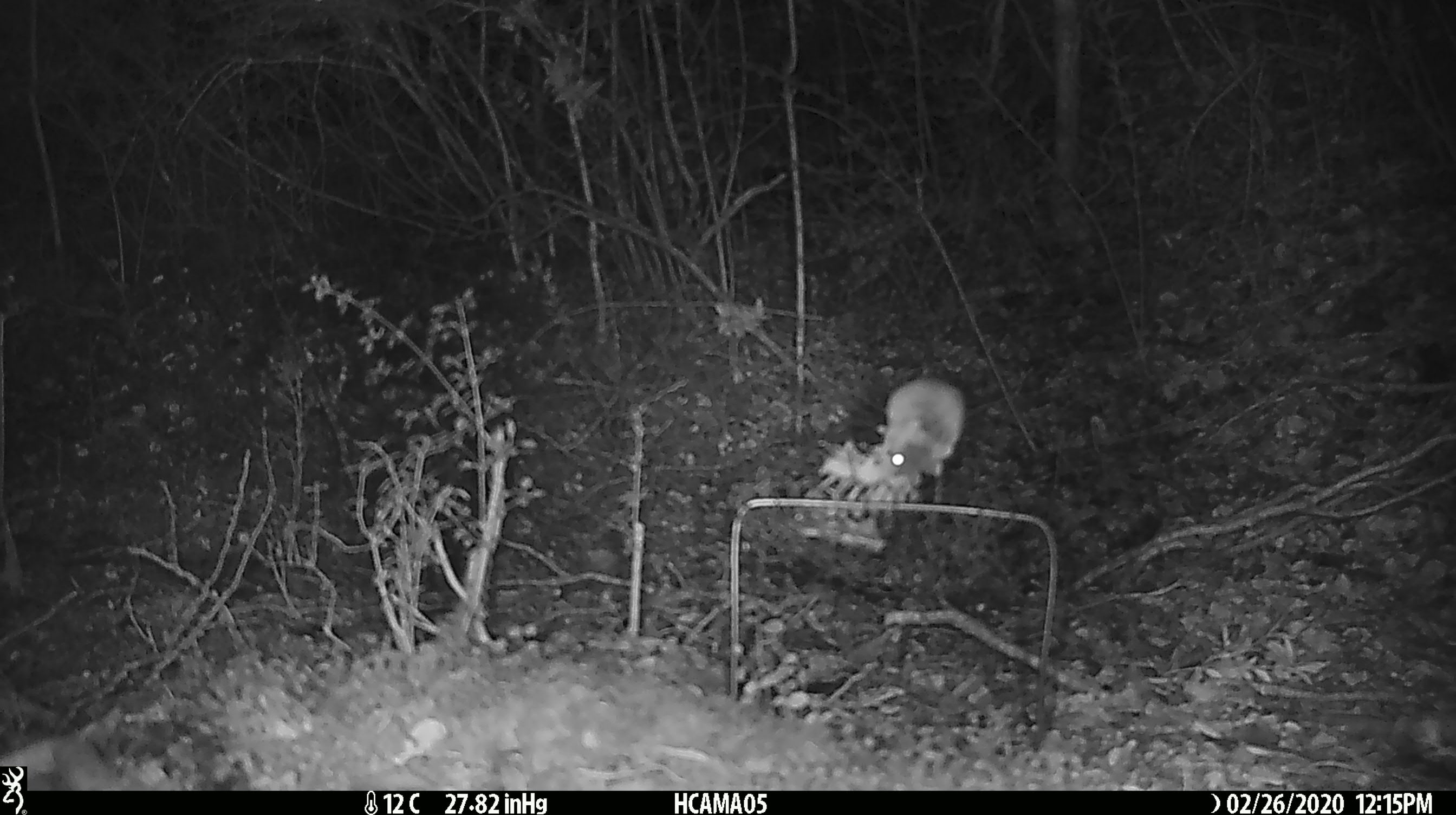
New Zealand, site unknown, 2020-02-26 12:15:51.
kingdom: Animalia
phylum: Chordata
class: Mammalia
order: Rodentia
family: Muridae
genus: Mus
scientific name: Mus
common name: mouse